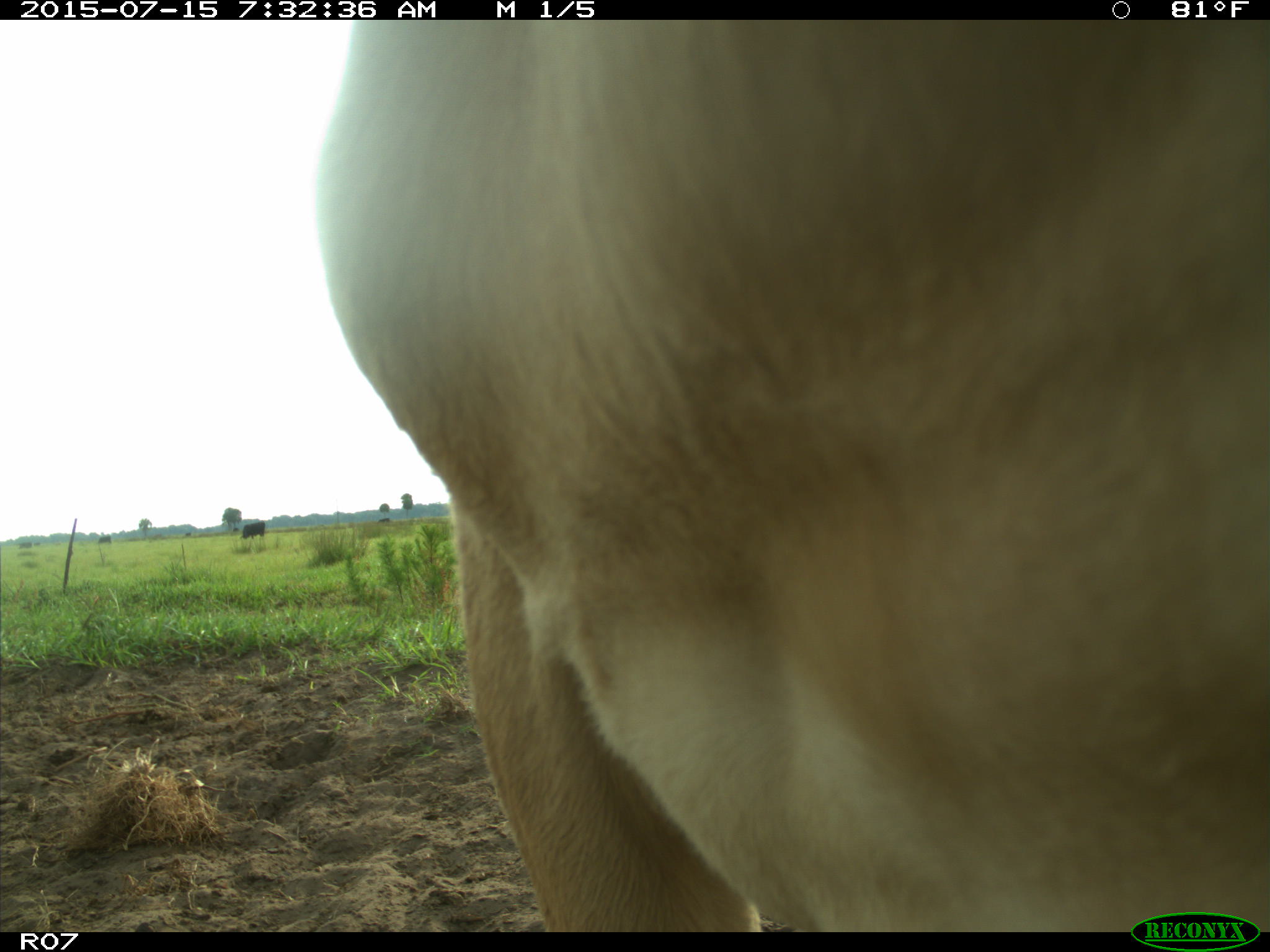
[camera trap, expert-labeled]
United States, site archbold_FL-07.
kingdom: Animalia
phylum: Chordata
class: Mammalia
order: Artiodactyla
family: Bovidae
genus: Bos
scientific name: Bos taurus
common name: domestic cow